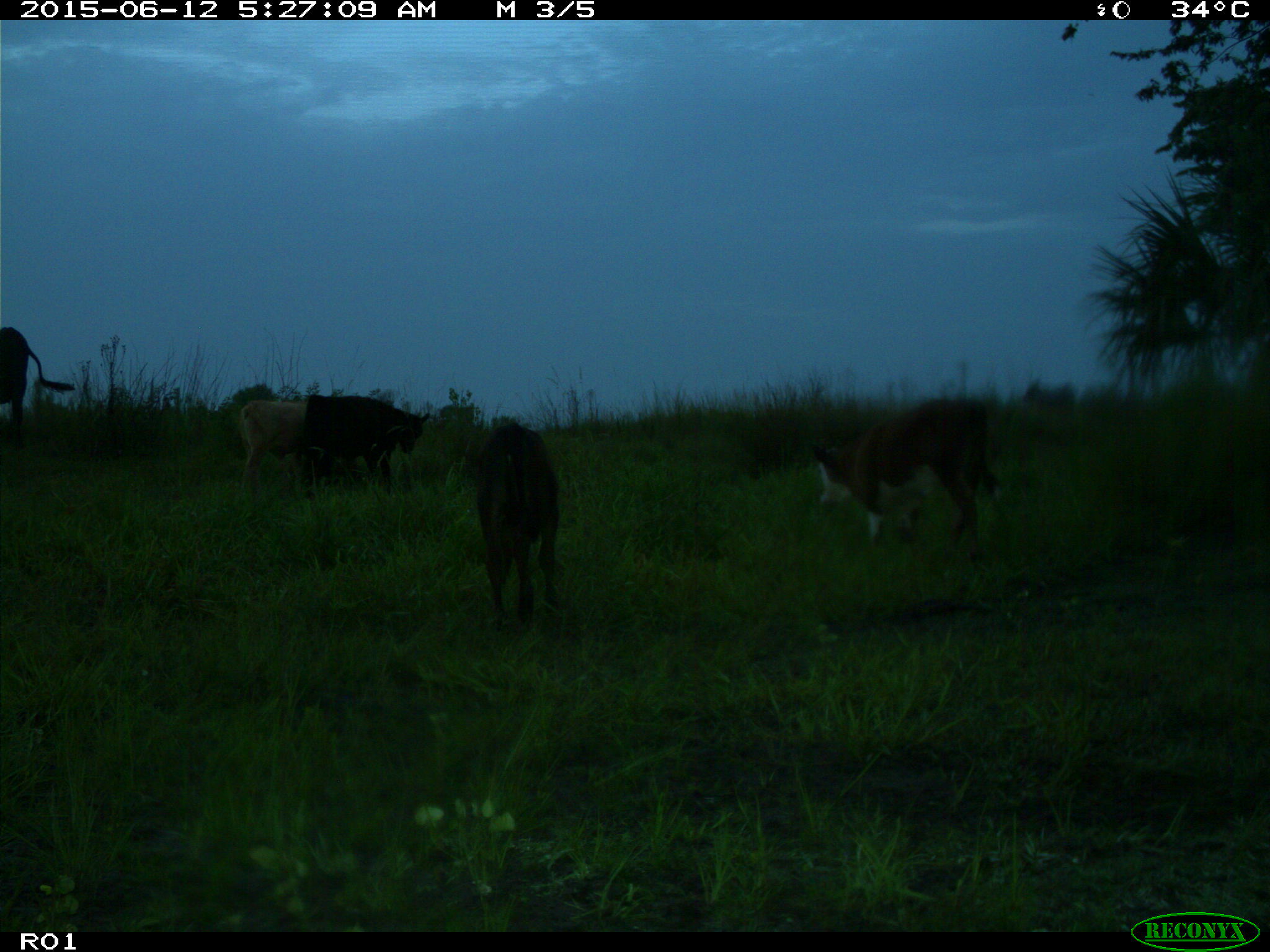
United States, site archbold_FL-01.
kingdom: Animalia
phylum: Chordata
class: Mammalia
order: Artiodactyla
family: Bovidae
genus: Bos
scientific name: Bos taurus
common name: domestic cow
Bos taurus (domestic cow).